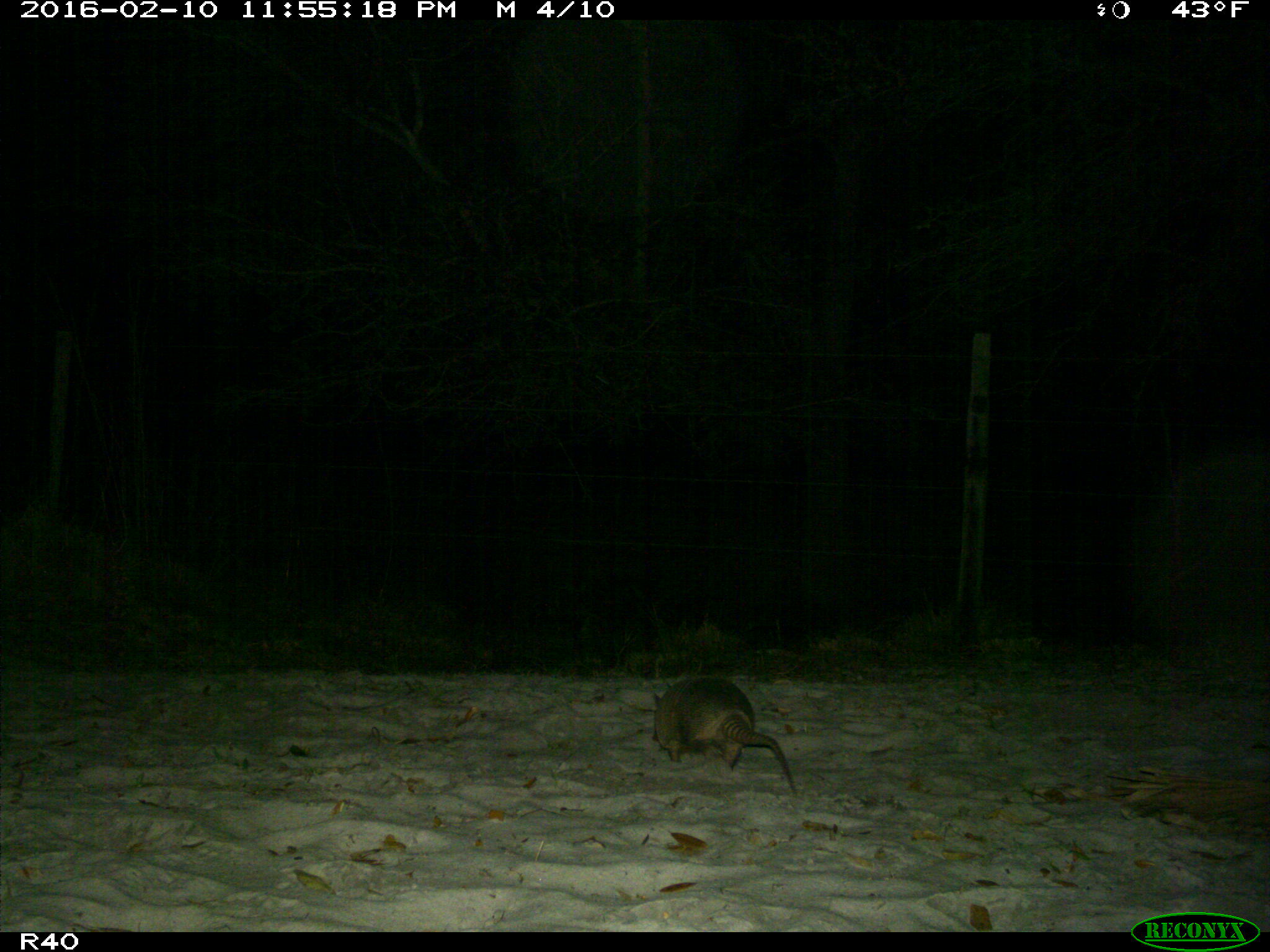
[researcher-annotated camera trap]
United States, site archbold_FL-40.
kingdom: Animalia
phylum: Chordata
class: Mammalia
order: Cingulata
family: Dasypodidae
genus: Dasypus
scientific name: Dasypus novemcinctus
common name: nine-banded armadillo